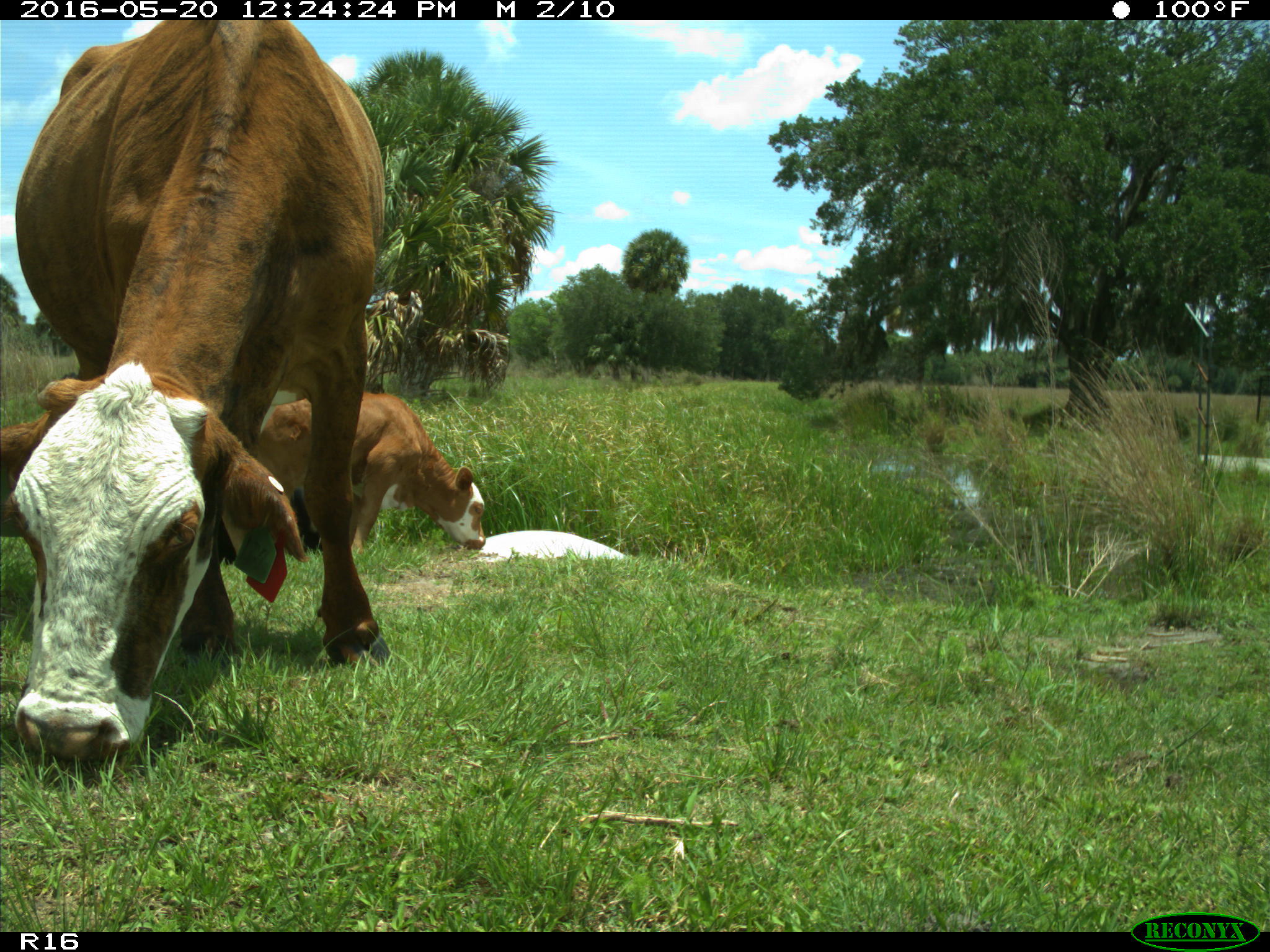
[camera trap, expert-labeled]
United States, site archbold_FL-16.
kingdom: Animalia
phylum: Chordata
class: Mammalia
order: Artiodactyla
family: Bovidae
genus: Bos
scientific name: Bos taurus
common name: domestic cow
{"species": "Bos taurus (domestic cow)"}